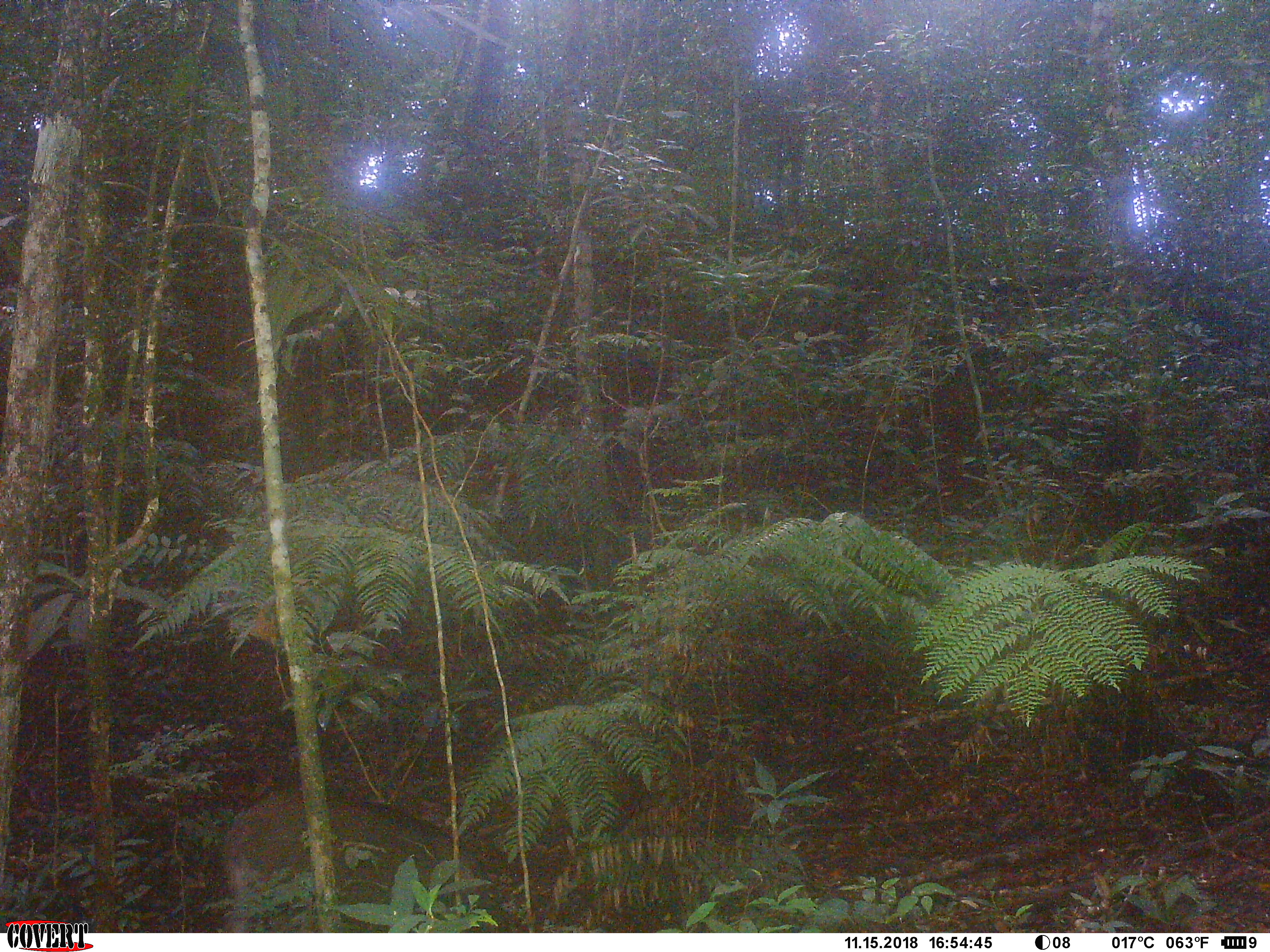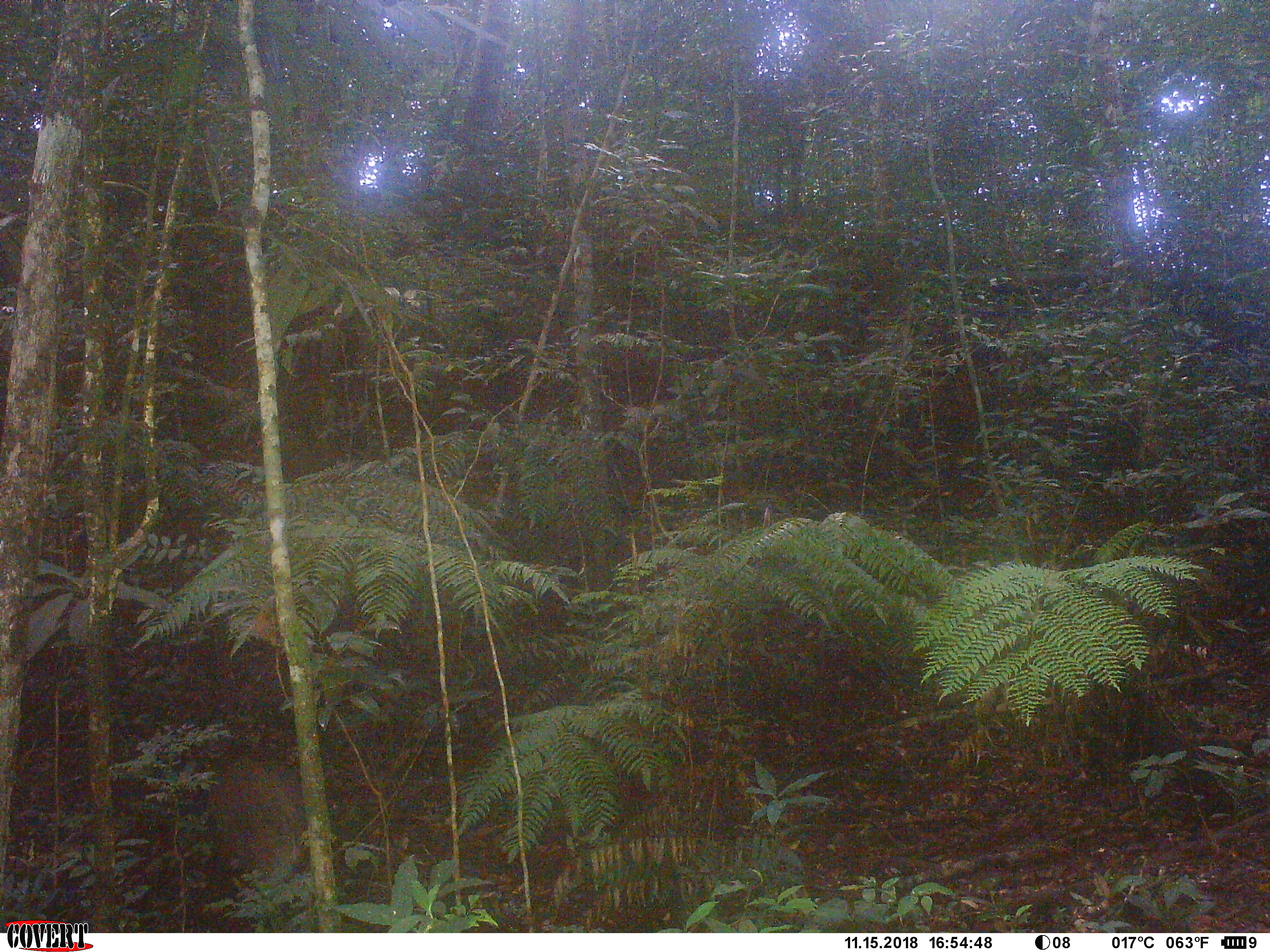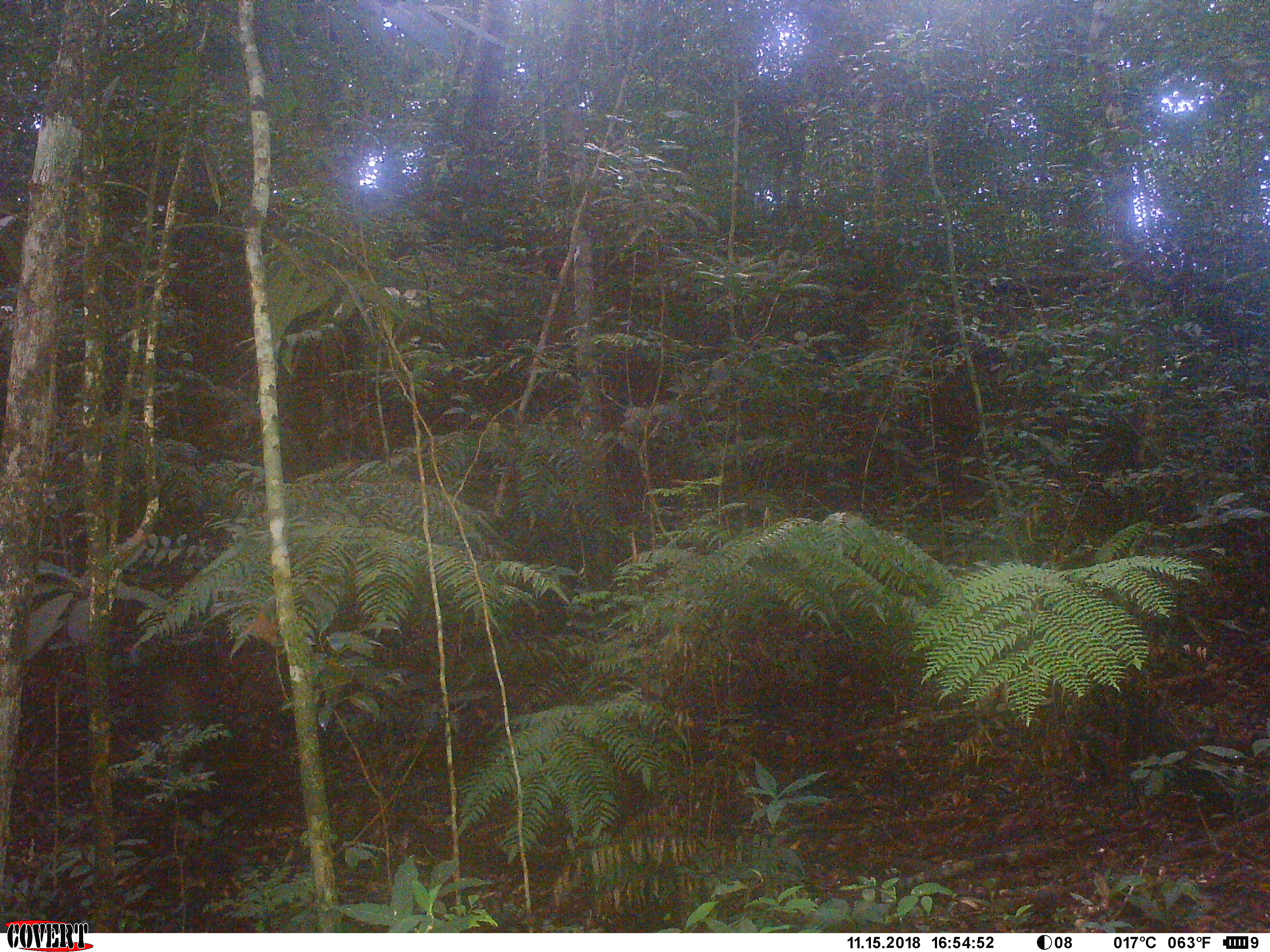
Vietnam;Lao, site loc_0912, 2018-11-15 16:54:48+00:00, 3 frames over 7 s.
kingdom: Animalia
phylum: Chordata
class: Mammalia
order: Artiodactyla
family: Suidae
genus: Sus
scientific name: Sus scrofa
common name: eurasian wild pig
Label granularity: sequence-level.